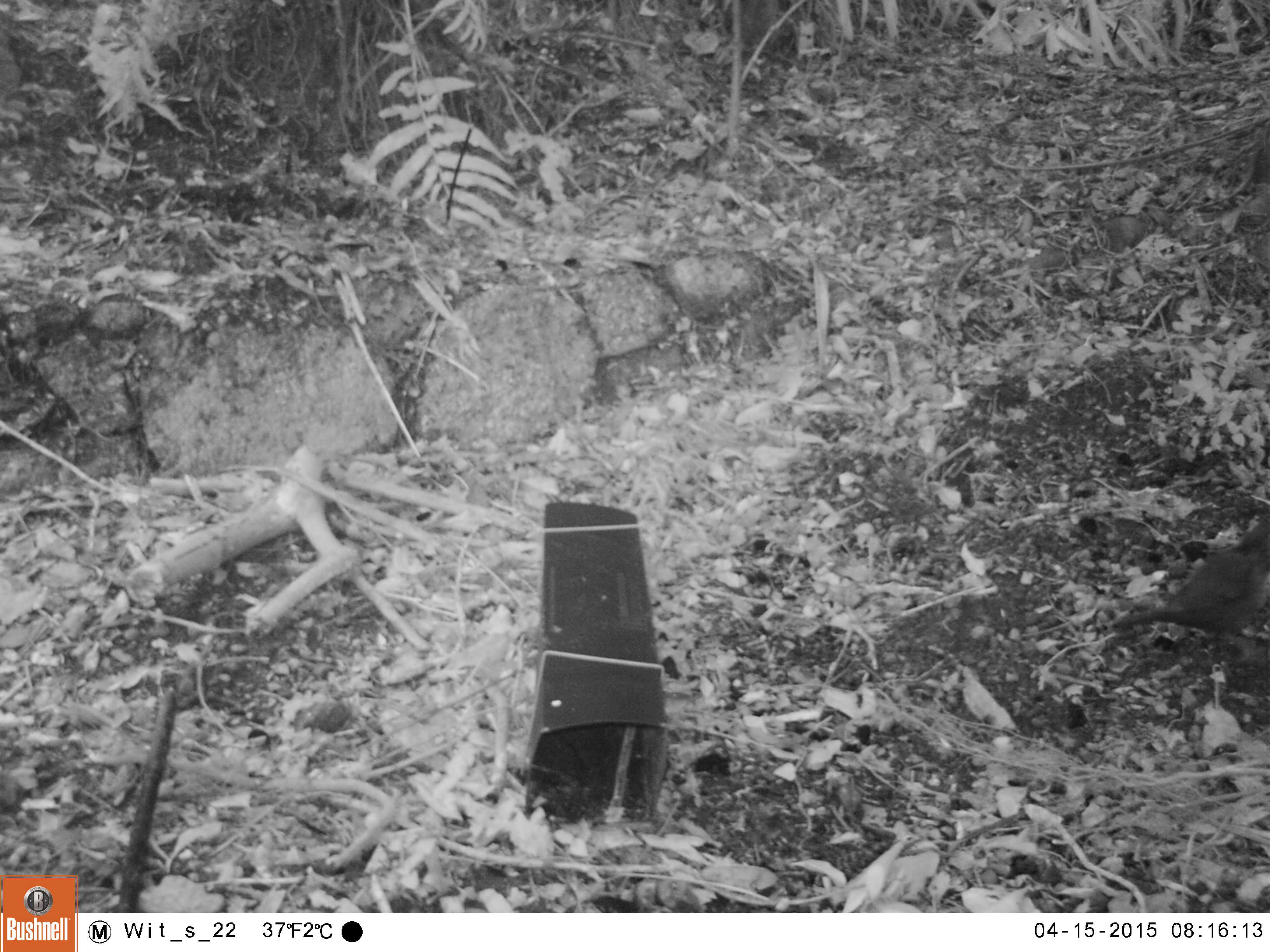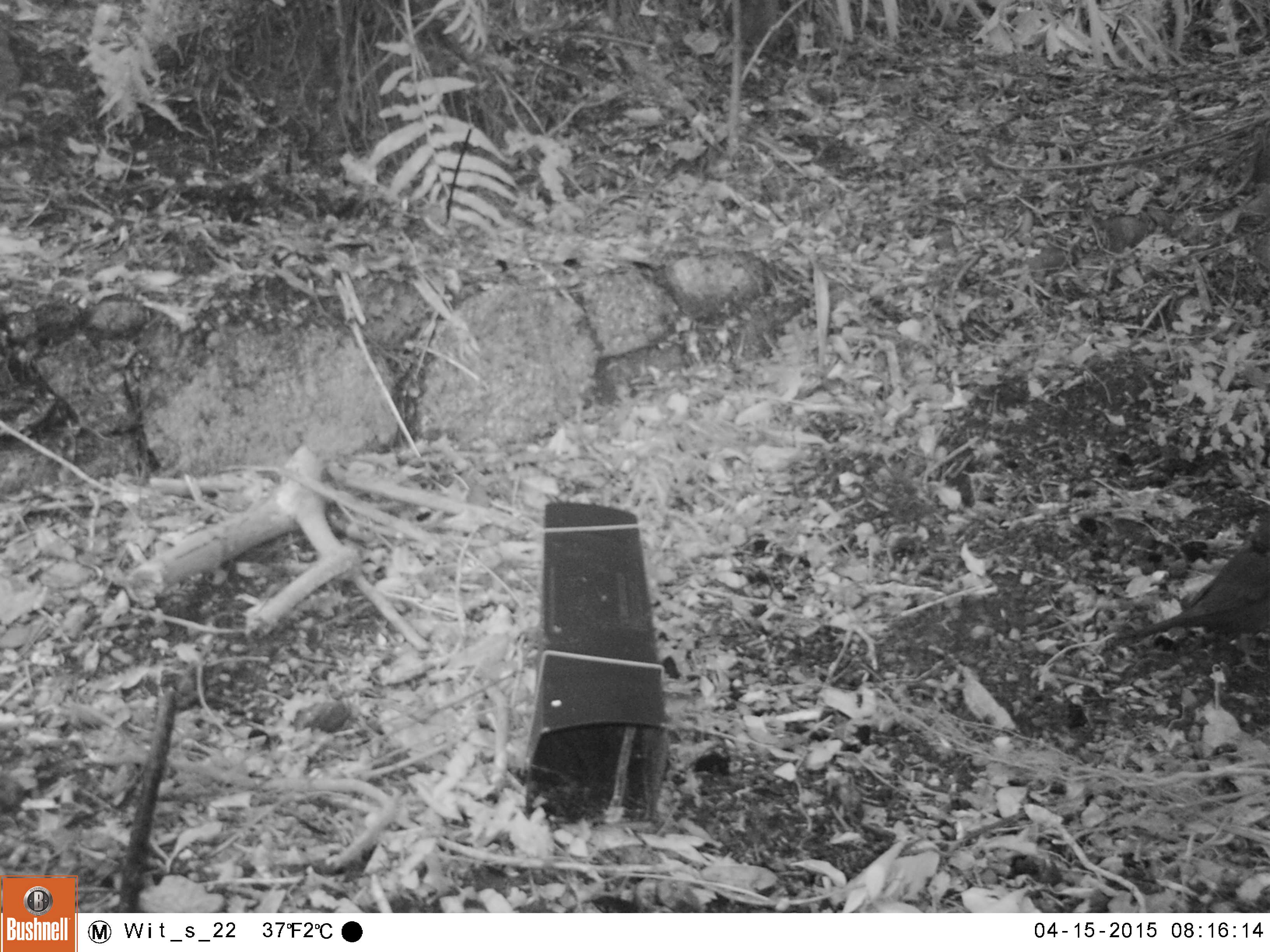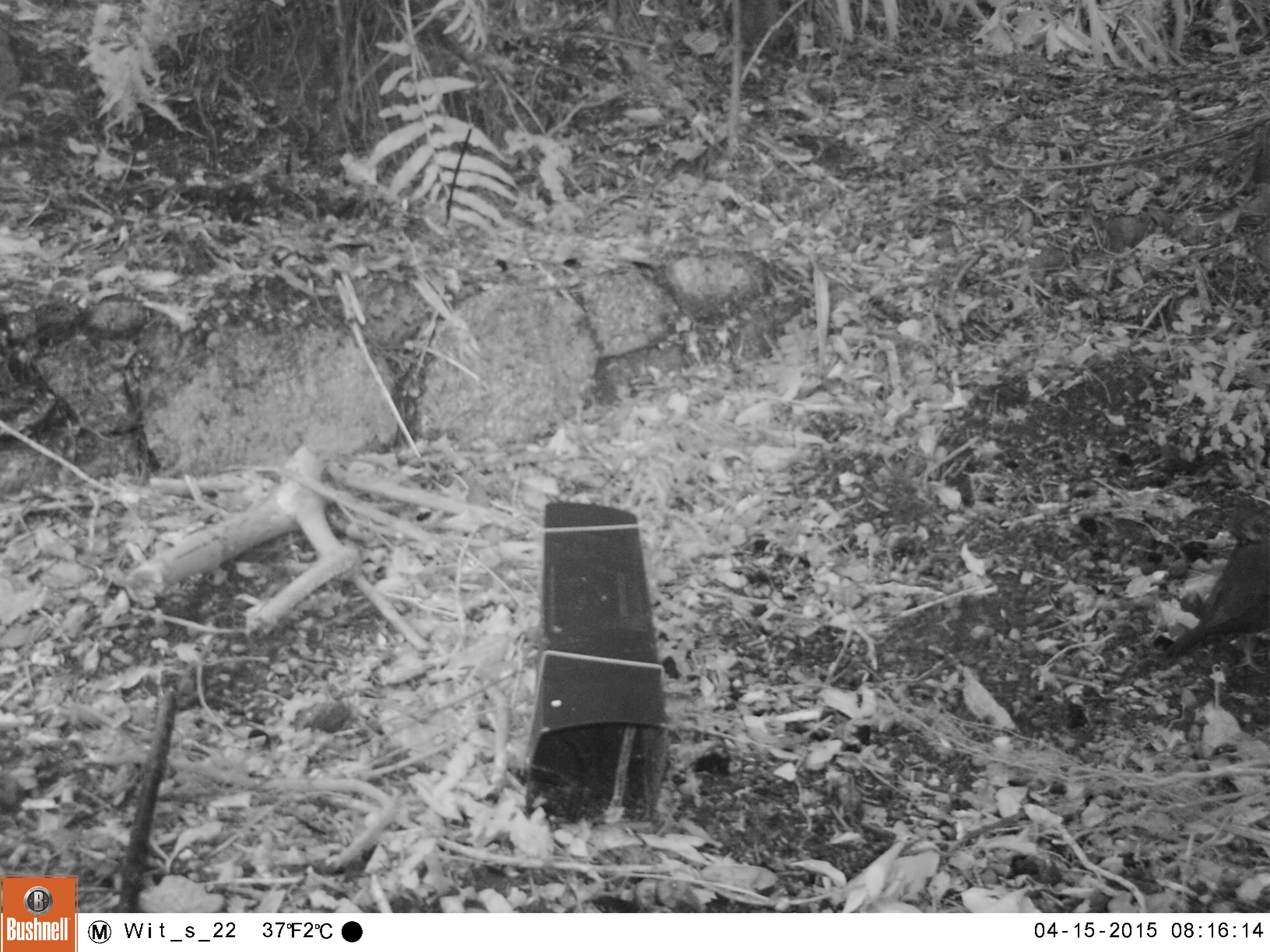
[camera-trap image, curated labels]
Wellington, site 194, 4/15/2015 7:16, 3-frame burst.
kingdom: Animalia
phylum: Chordata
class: Aves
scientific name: Aves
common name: bird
Bird (Aves).